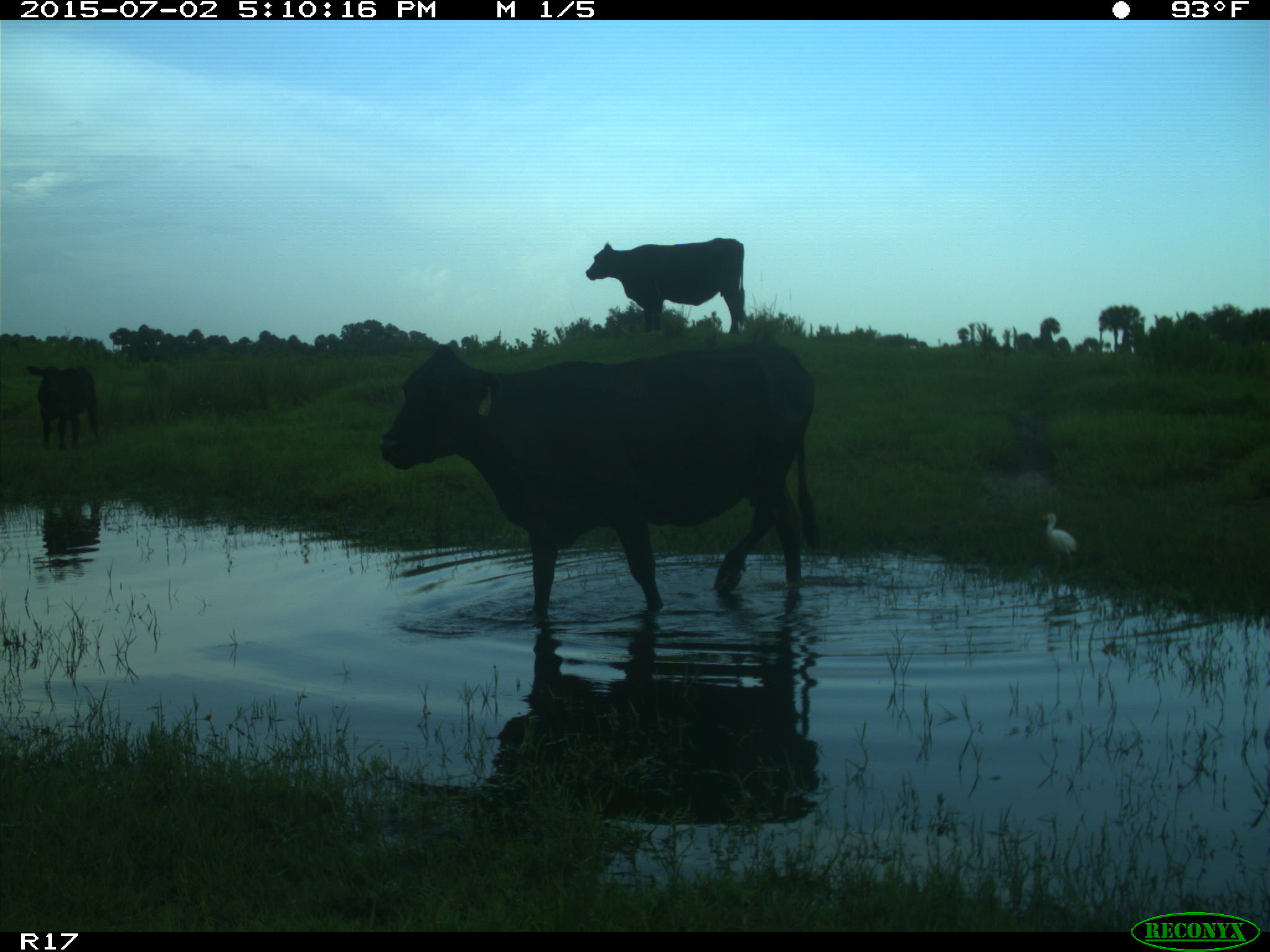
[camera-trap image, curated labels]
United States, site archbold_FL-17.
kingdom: Animalia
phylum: Chordata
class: Mammalia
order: Artiodactyla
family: Bovidae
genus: Bos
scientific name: Bos taurus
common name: domestic cow